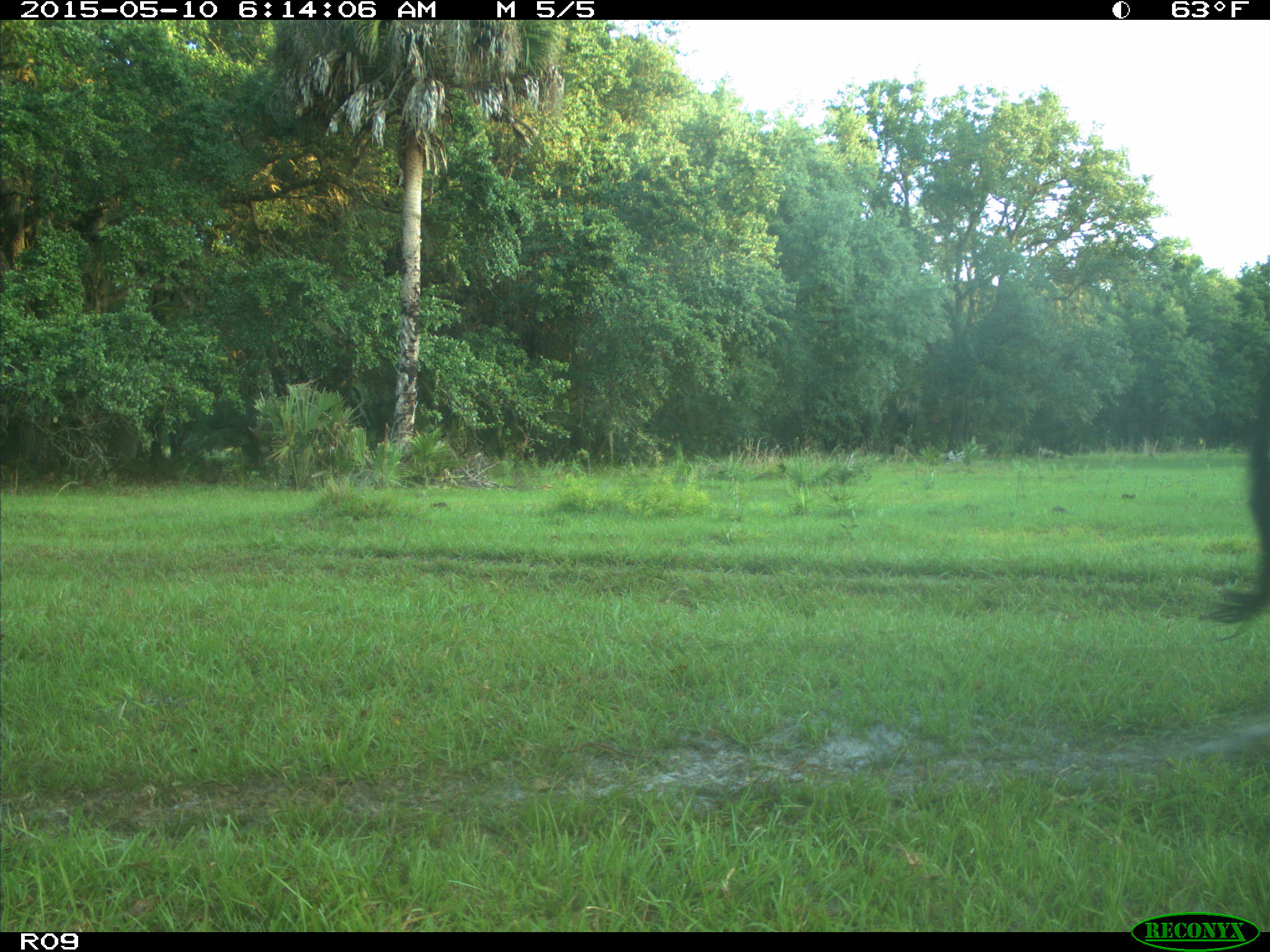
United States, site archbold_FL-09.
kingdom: Animalia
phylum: Chordata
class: Mammalia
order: Artiodactyla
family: Bovidae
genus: Bos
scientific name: Bos taurus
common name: domestic cow